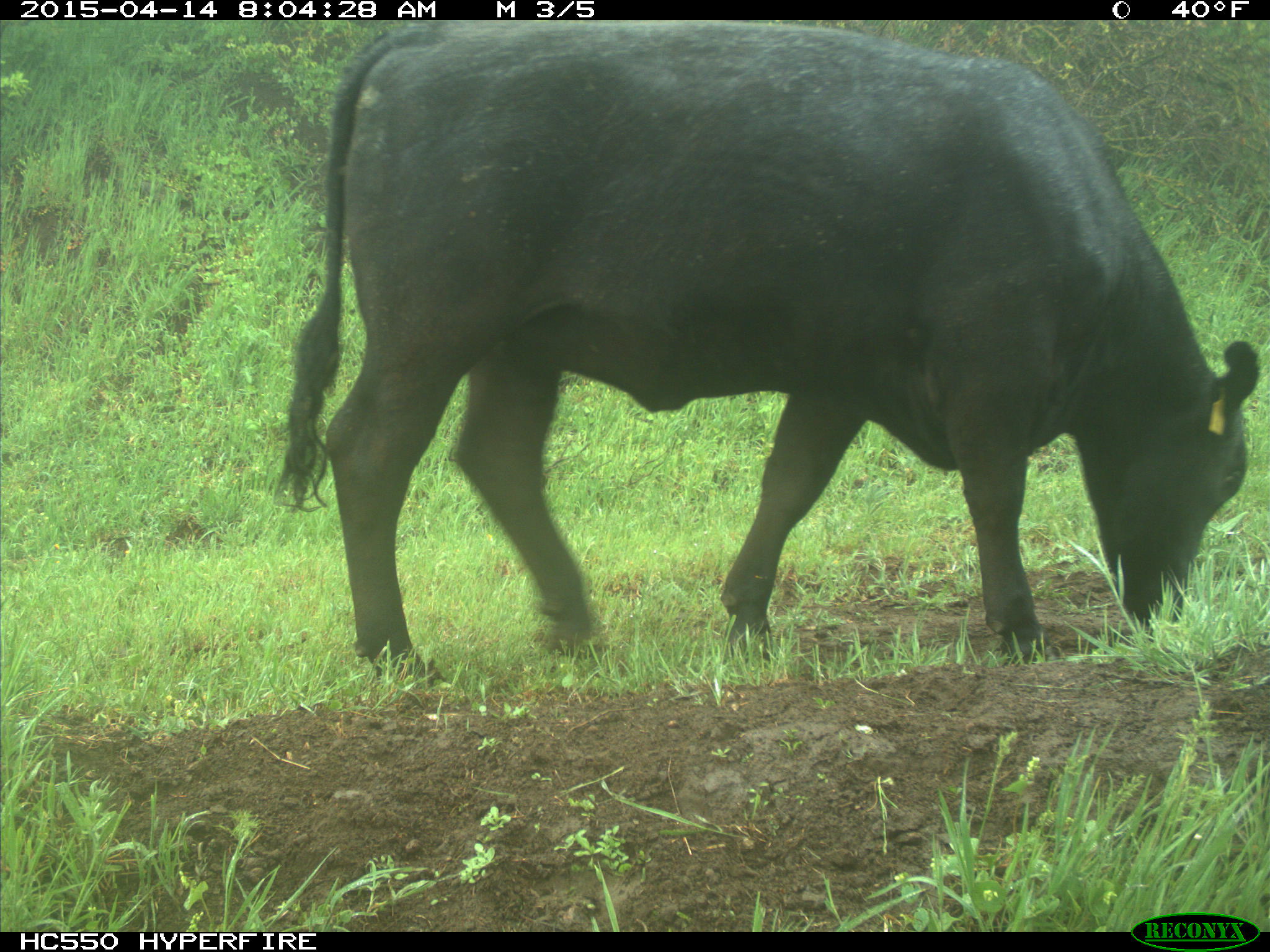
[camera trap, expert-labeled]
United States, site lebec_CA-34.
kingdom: Animalia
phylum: Chordata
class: Mammalia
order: Artiodactyla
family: Bovidae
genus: Bos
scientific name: Bos taurus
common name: domestic cow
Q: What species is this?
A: Bos taurus (domestic cow).